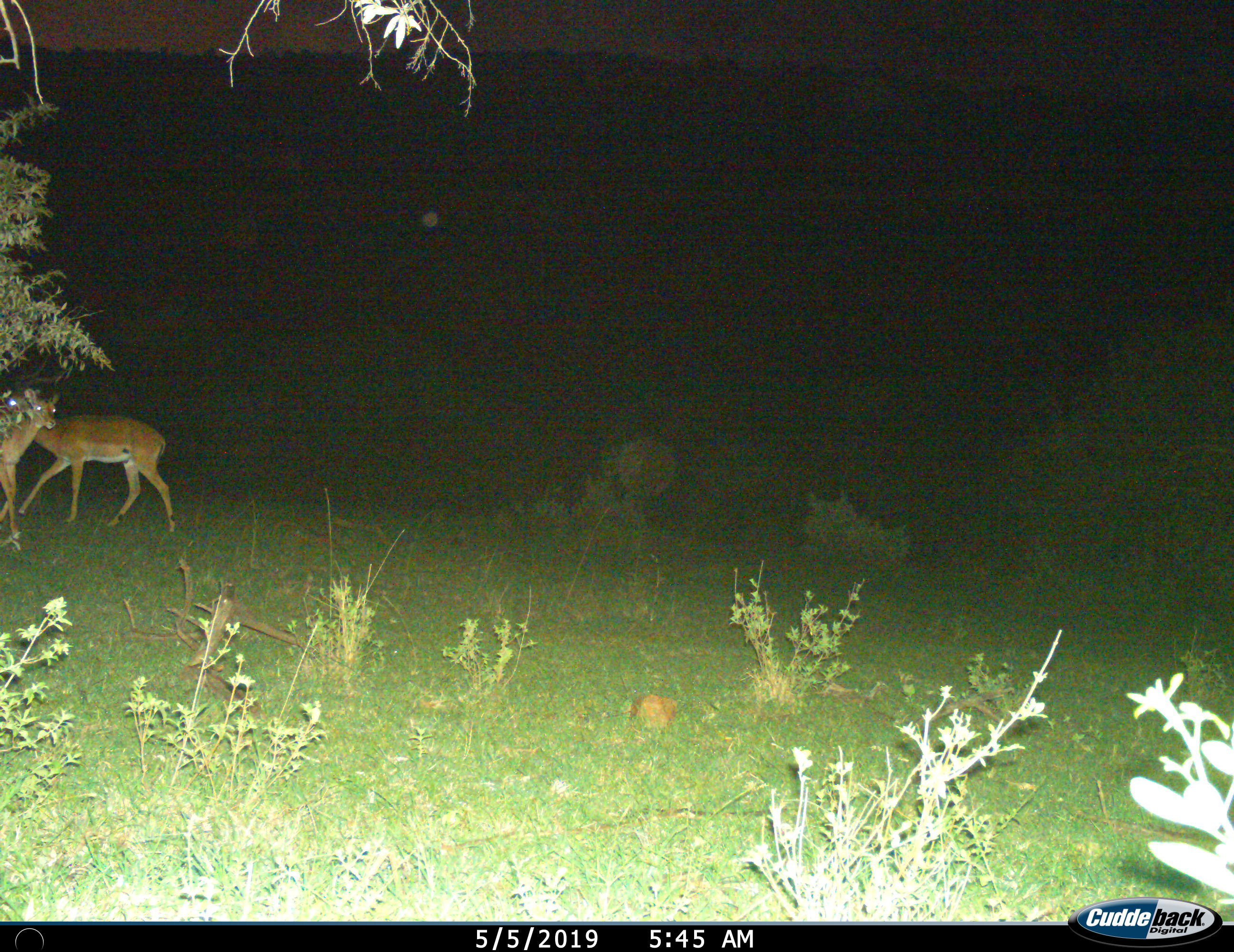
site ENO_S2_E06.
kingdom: Animalia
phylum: Chordata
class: Mammalia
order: Artiodactyla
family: Bovidae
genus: Aepyceros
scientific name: Aepyceros melampus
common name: impala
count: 2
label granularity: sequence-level